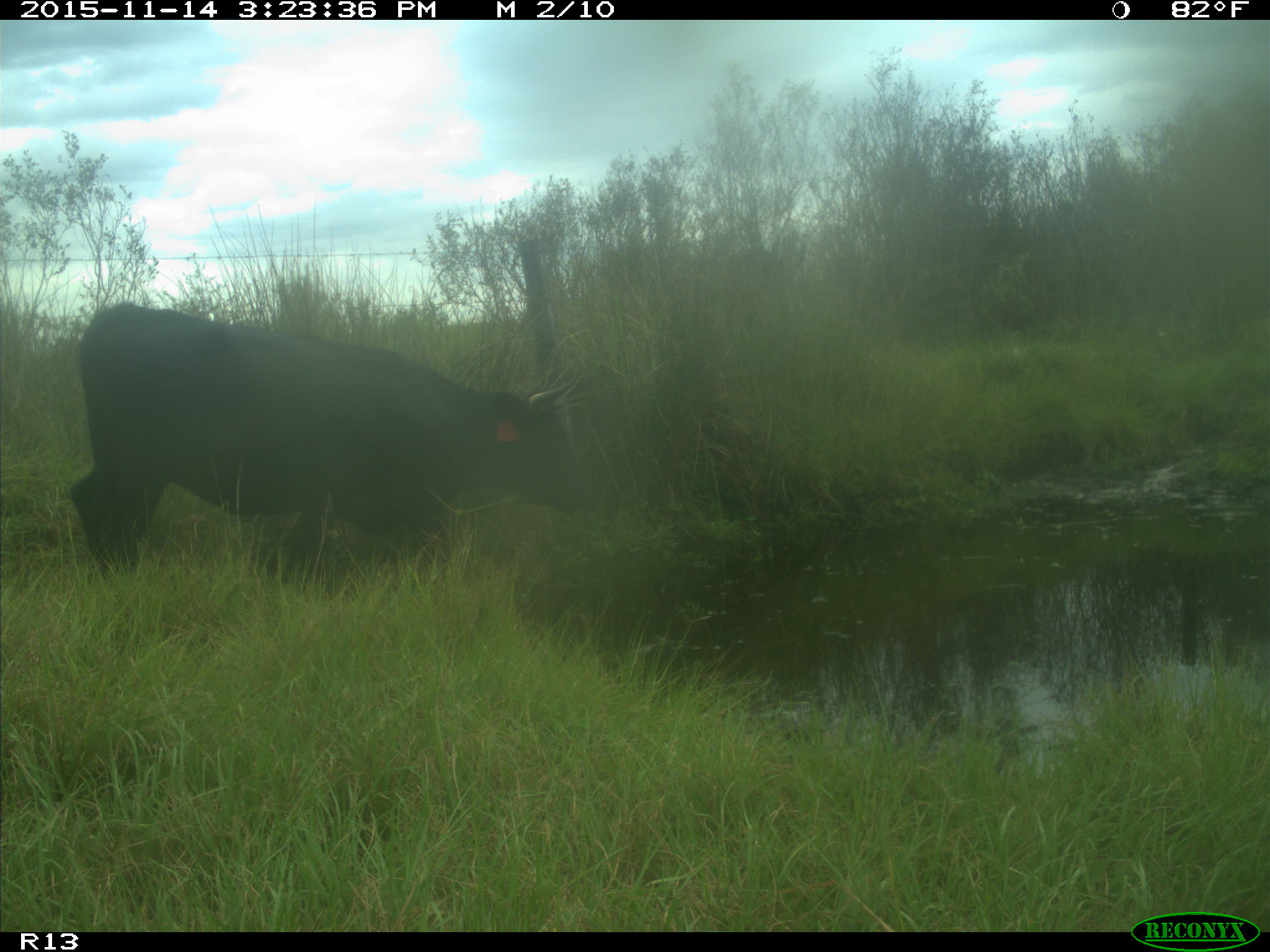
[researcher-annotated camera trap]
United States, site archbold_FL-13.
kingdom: Animalia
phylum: Chordata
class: Mammalia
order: Artiodactyla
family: Bovidae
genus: Bos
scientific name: Bos taurus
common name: domestic cow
Bos taurus (domestic cow).